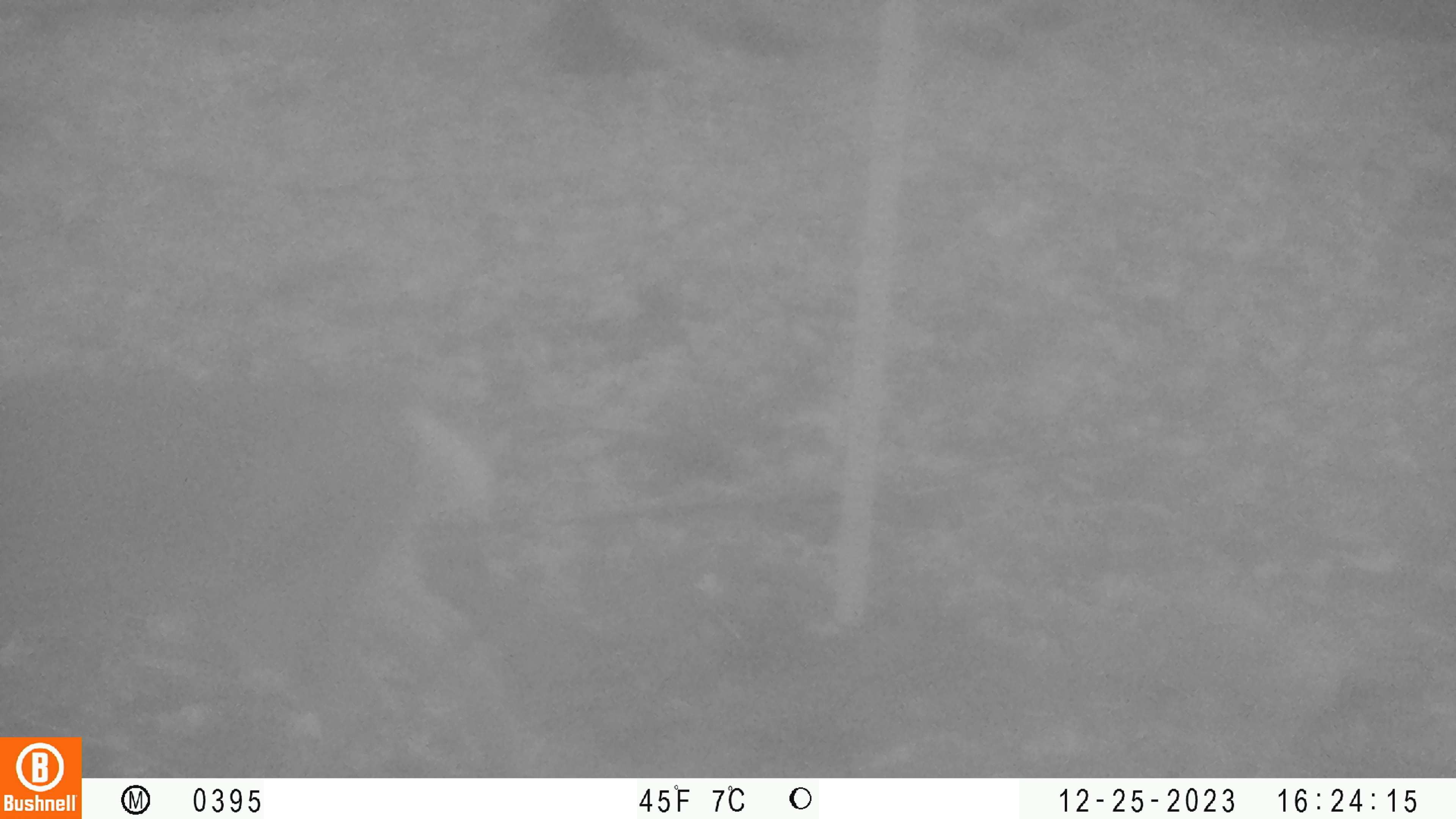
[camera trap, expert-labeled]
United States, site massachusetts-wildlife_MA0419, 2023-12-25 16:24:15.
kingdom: Animalia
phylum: Chordata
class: Mammalia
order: Artiodactyla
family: Cervidae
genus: Odocoileus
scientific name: Odocoileus virginianus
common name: white-tailed deer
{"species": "white-tailed deer (Odocoileus virginianus)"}